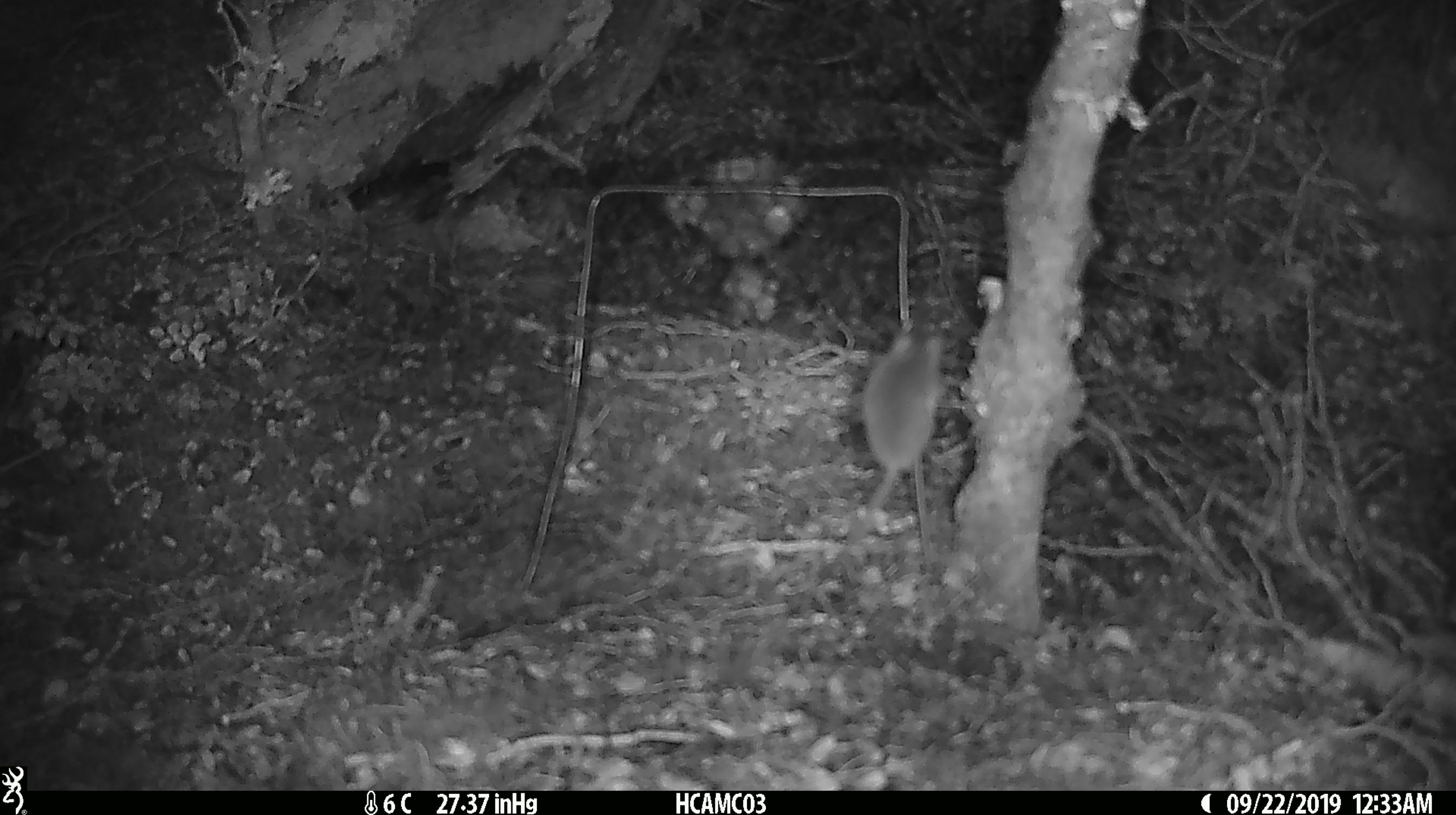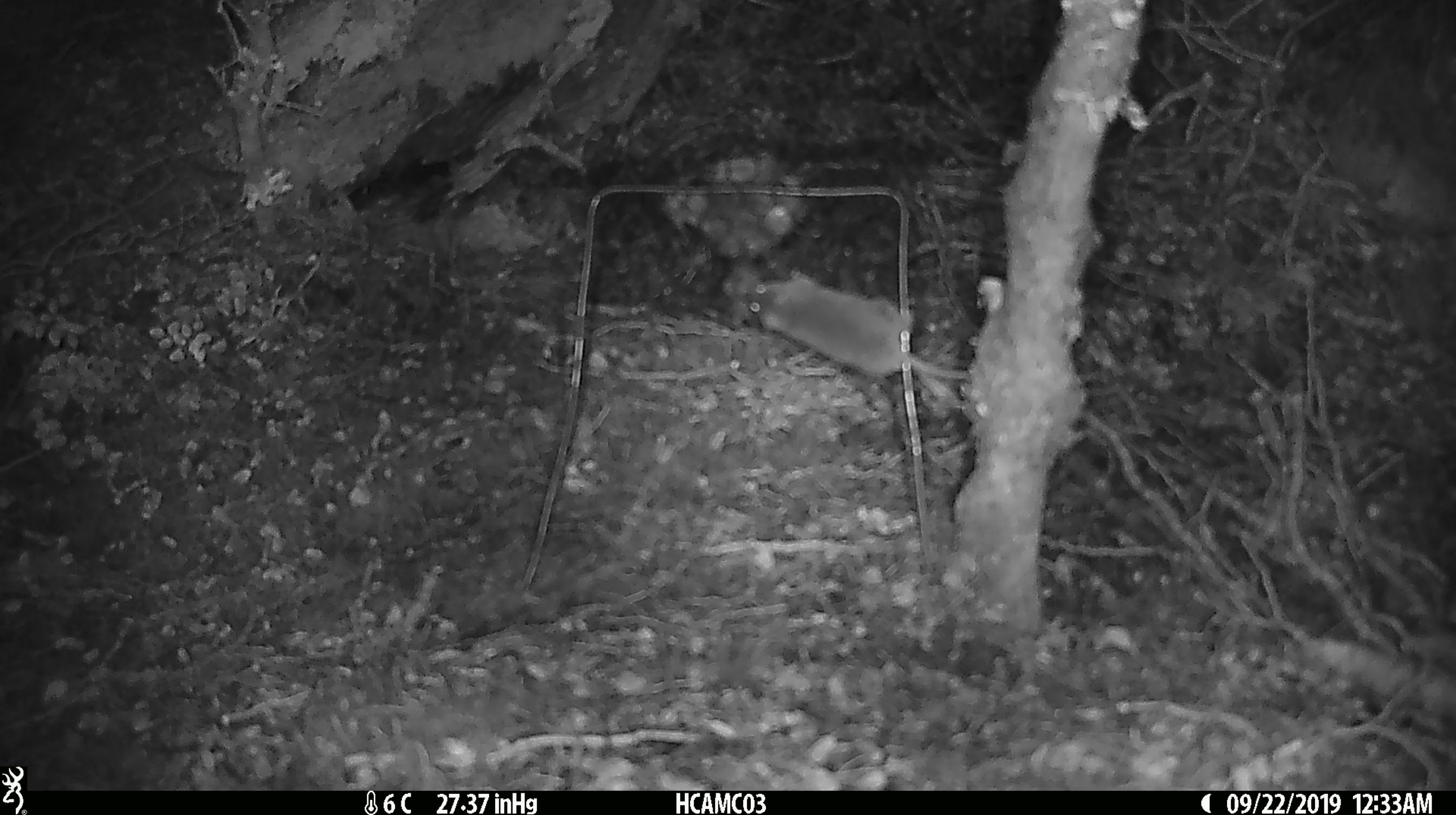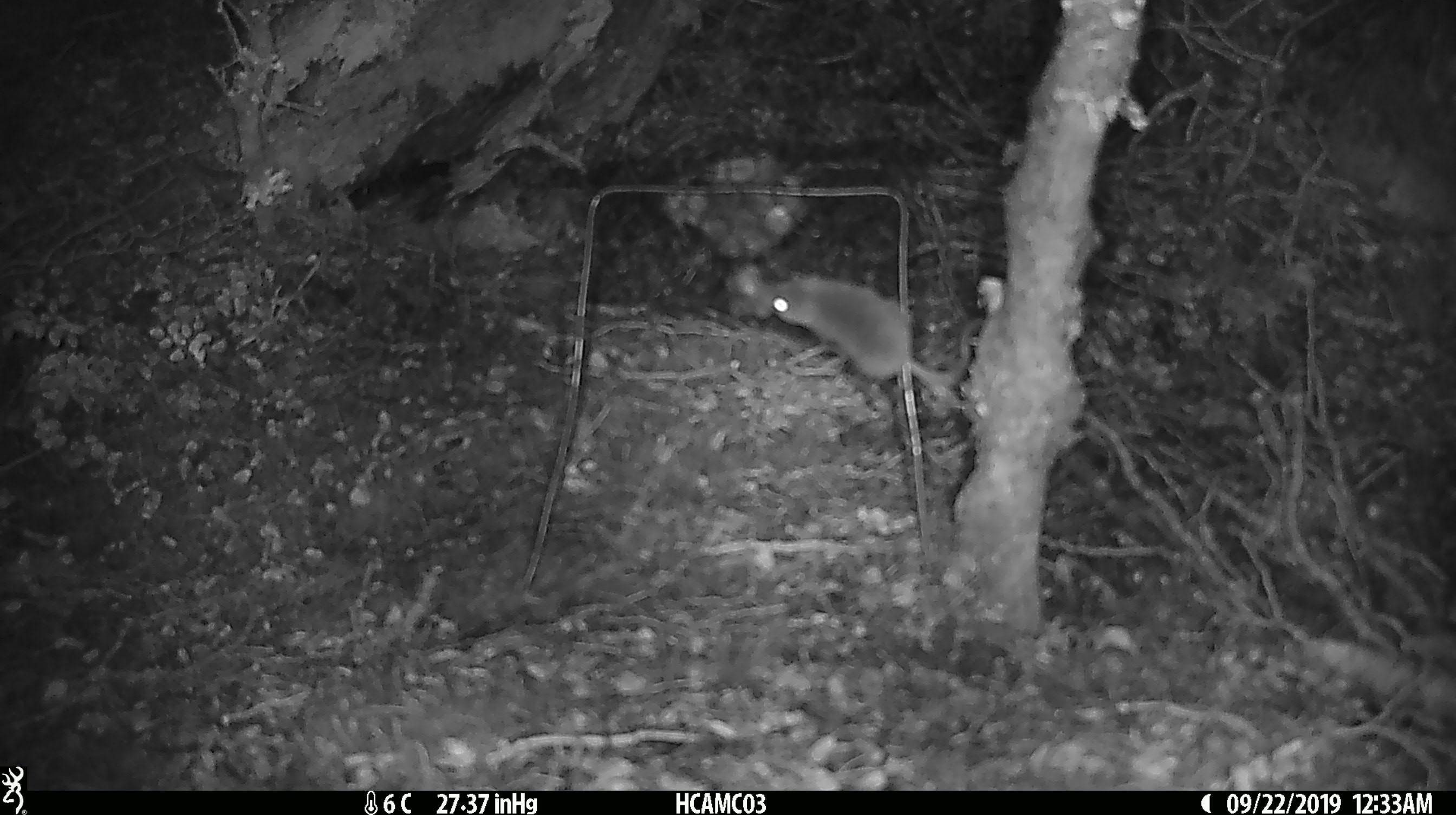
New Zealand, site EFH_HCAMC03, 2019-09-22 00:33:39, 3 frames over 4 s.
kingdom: Animalia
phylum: Chordata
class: Mammalia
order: Rodentia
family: Muridae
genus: Mus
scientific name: Mus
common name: mouse